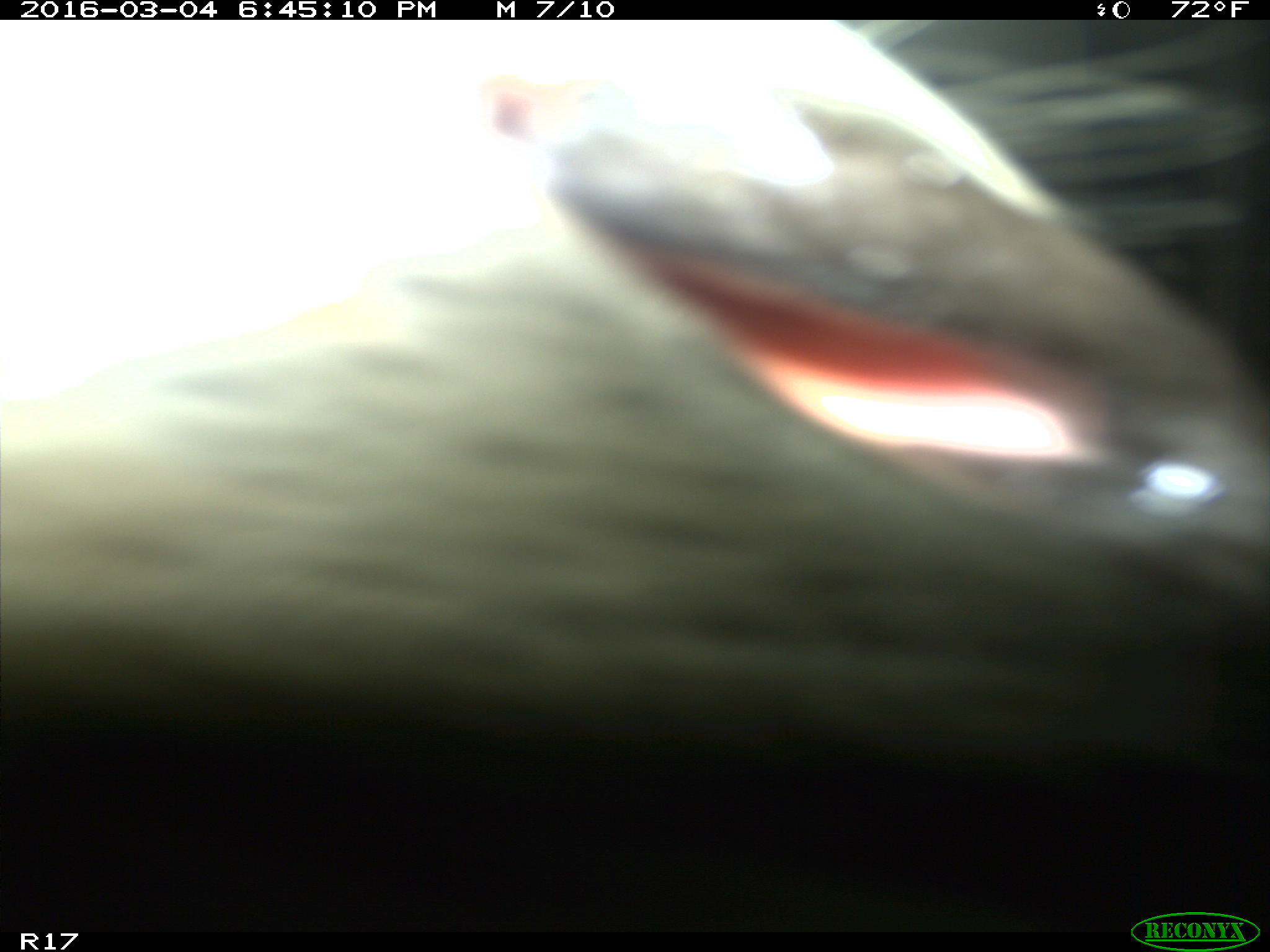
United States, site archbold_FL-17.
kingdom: Animalia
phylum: Chordata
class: Mammalia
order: Artiodactyla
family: Bovidae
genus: Bos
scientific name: Bos taurus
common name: domestic cow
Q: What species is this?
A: Bos taurus (domestic cow).